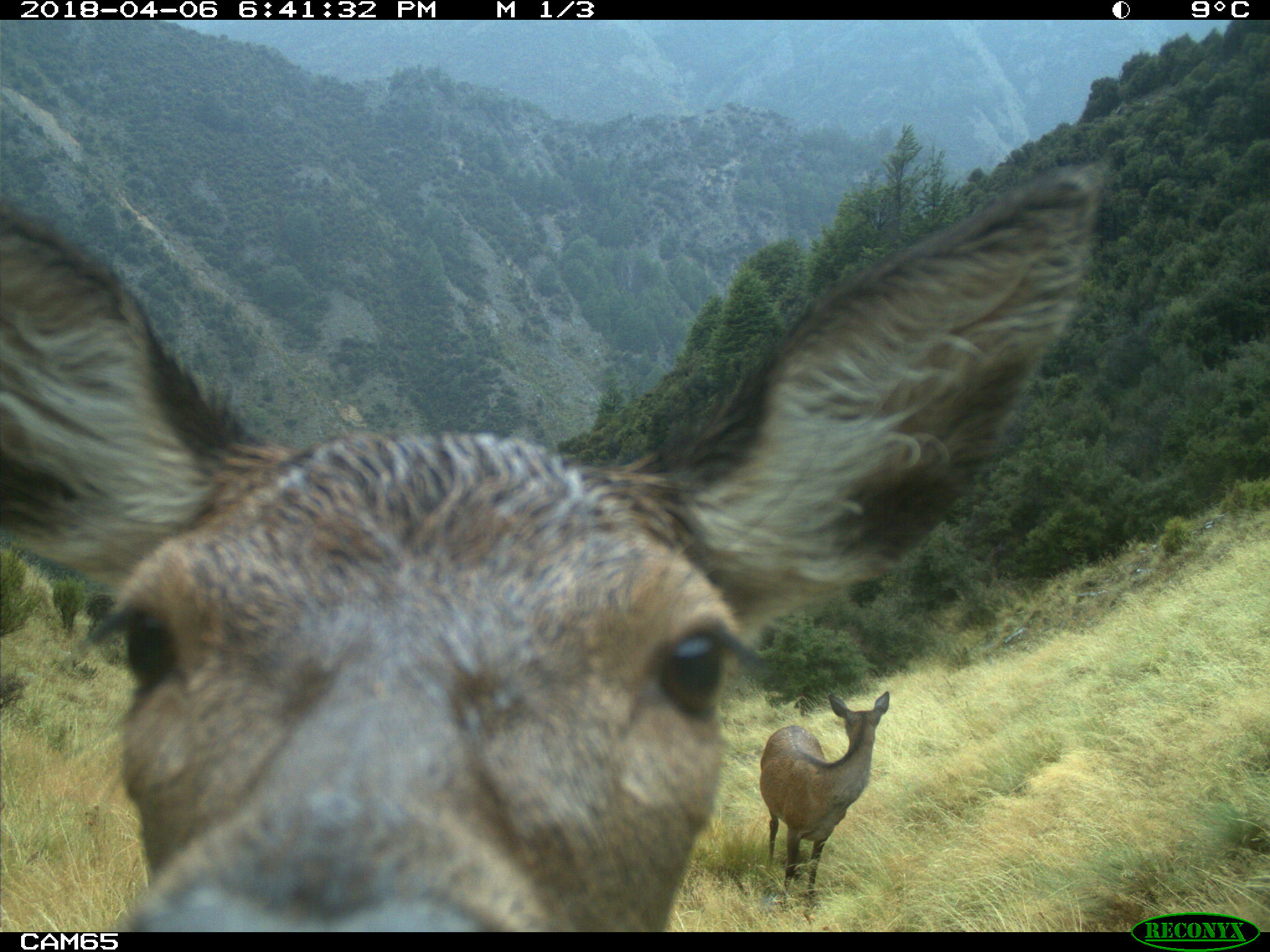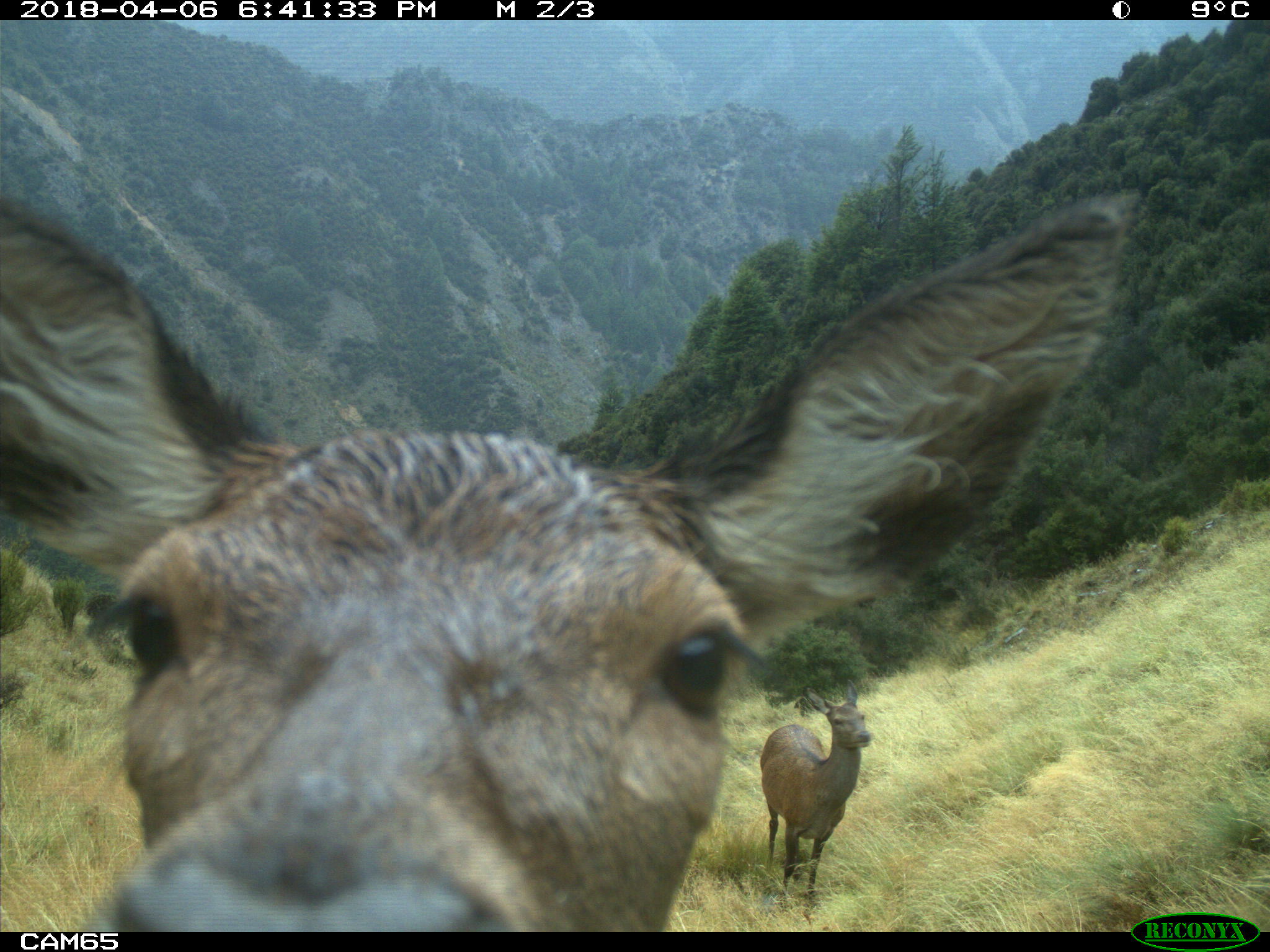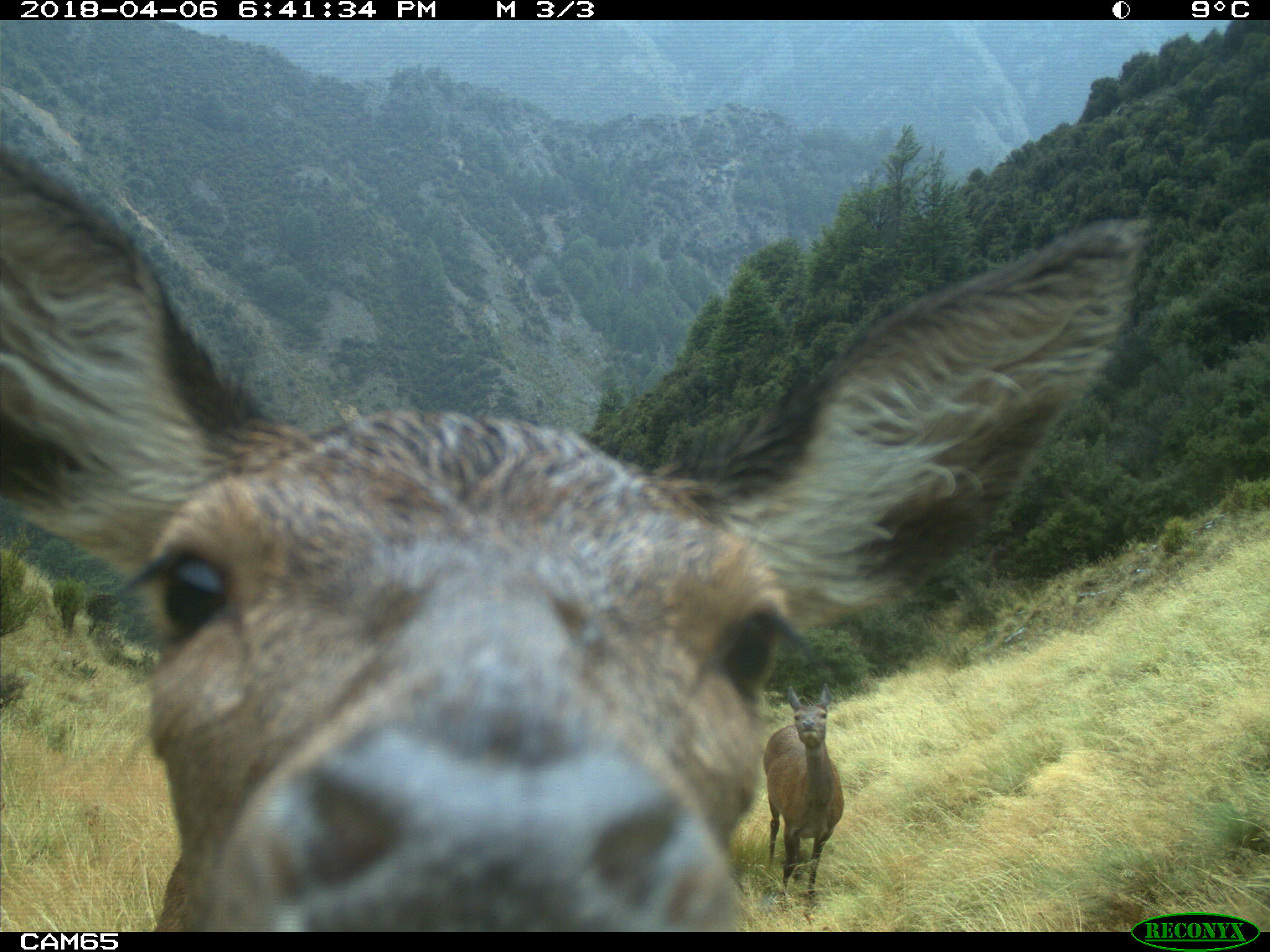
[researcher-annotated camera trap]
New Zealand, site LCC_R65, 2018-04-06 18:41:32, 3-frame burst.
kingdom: Animalia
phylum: Chordata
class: Mammalia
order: Artiodactyla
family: Cervidae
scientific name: Cervidae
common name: deer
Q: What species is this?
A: Deer (Cervidae).